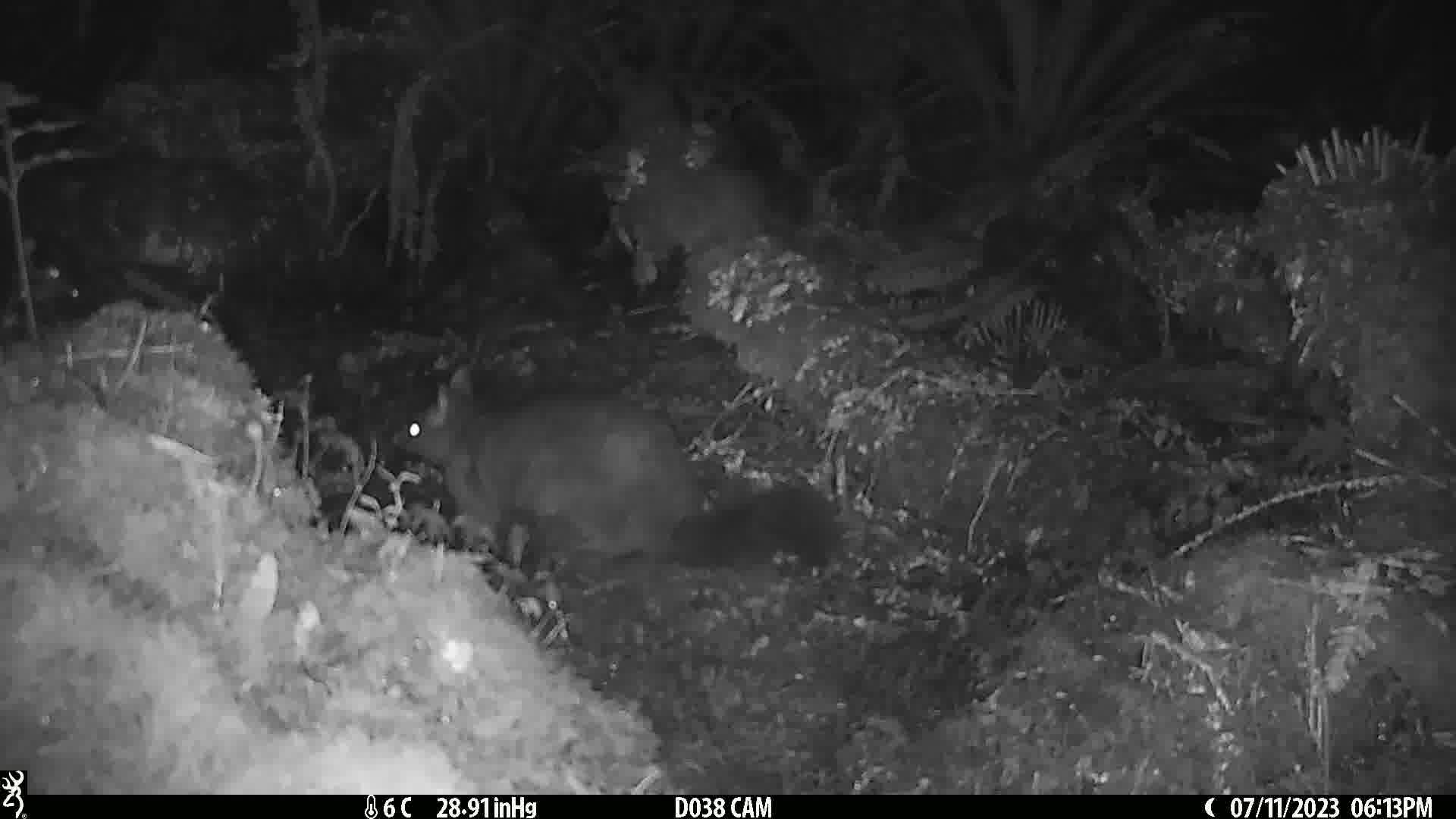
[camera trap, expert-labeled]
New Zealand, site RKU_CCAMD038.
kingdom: Animalia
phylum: Chordata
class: Mammalia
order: Diprotodontia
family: Phalangeridae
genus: Trichosurus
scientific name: Trichosurus vulpecula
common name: common brushtail possum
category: possum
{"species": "possum (common brushtail possum) (Trichosurus vulpecula)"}